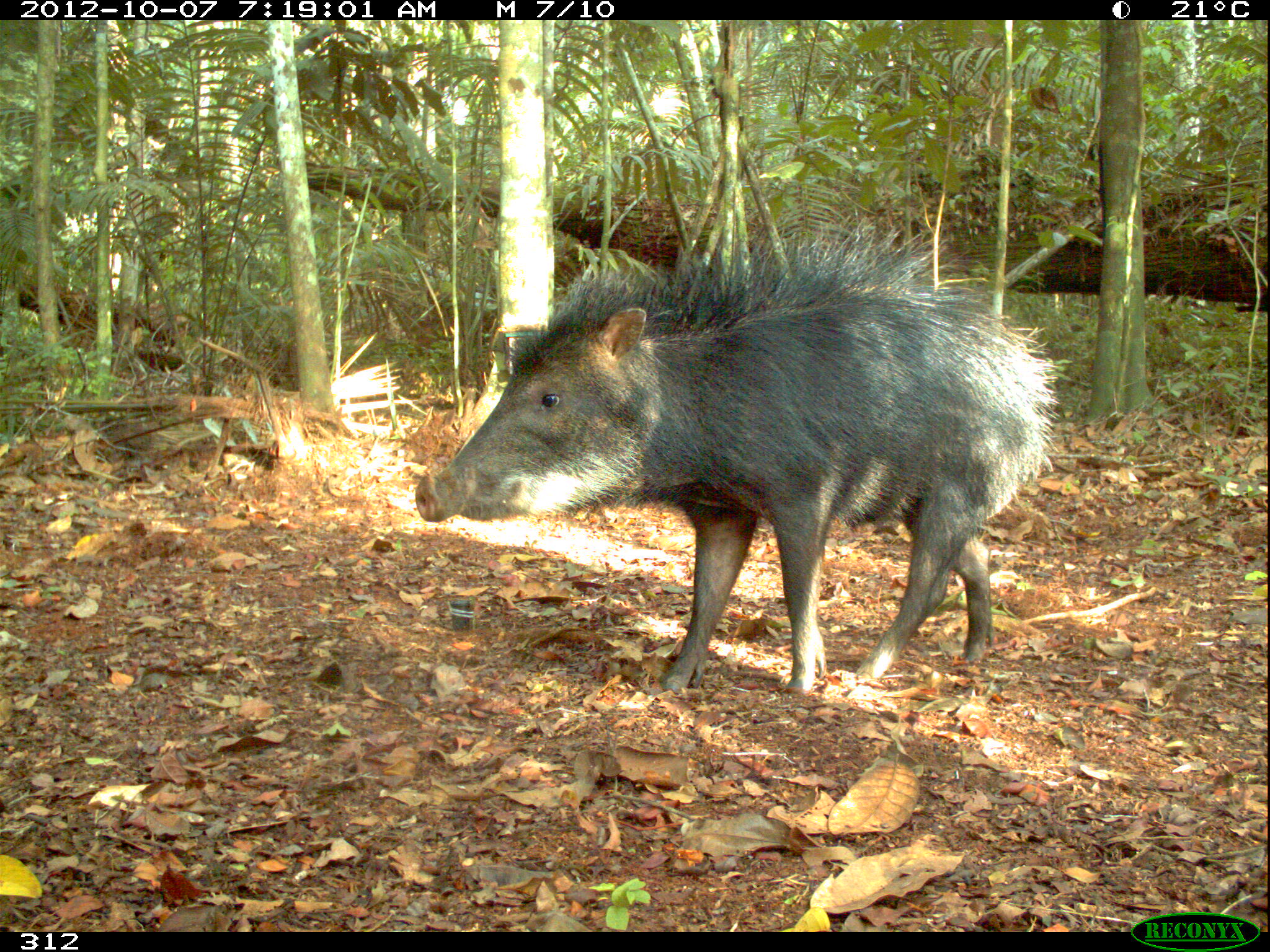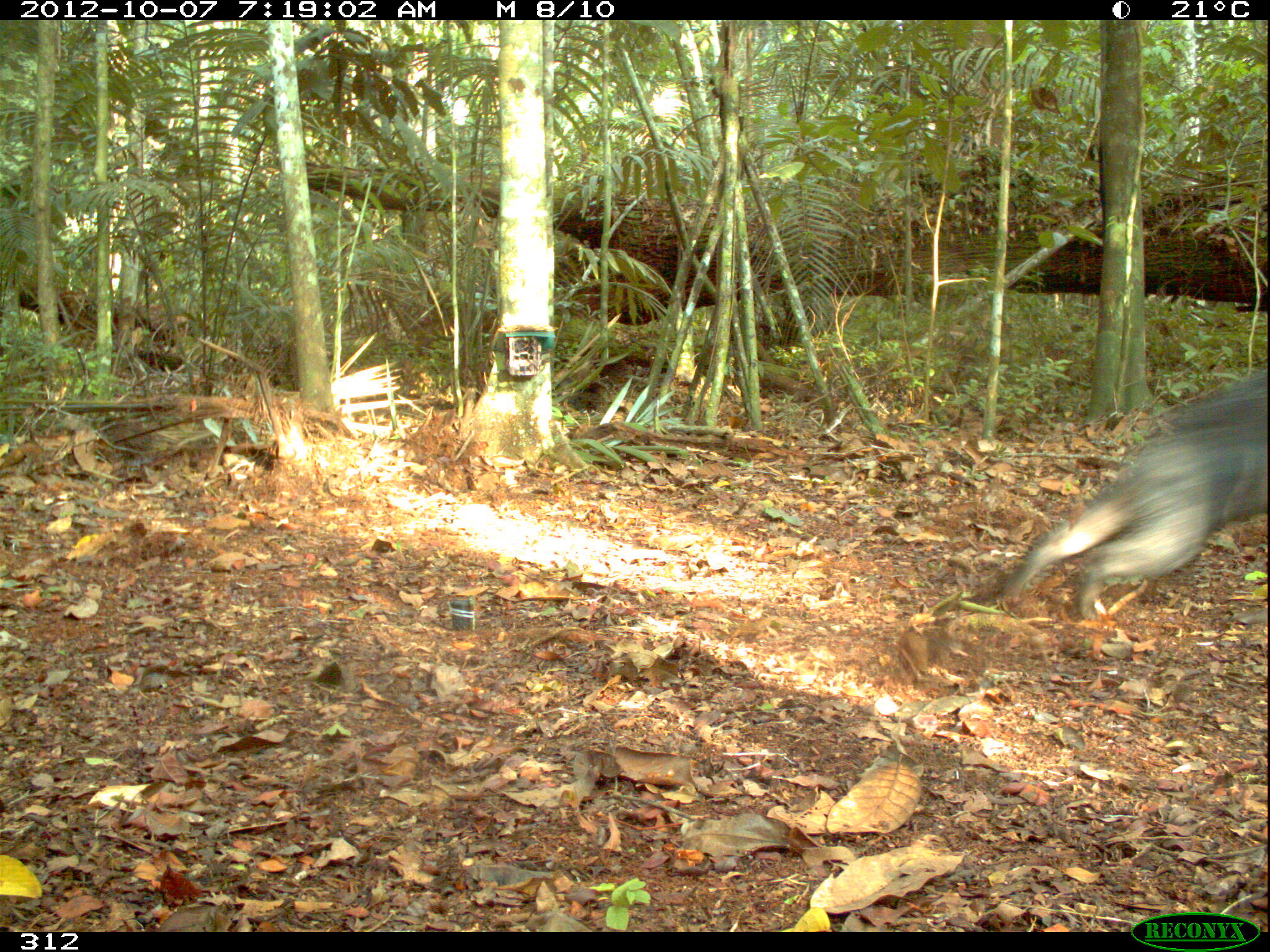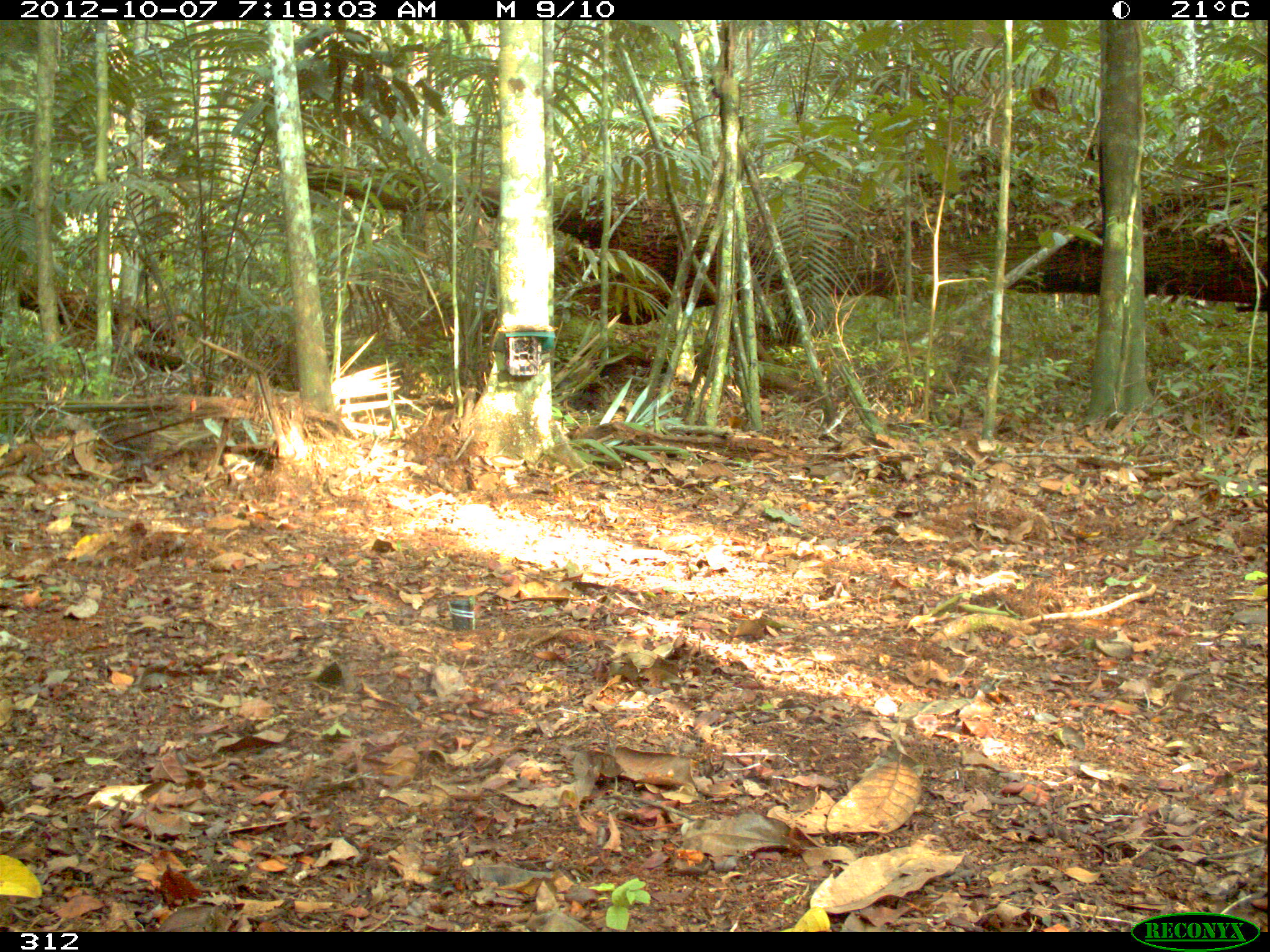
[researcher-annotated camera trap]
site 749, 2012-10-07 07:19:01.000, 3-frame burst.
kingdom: Animalia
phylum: Chordata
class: Mammalia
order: Artiodactyla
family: Tayassuidae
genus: Tayassu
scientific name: Tayassu pecari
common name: white-lipped peccary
Tayassu pecari (white-lipped peccary).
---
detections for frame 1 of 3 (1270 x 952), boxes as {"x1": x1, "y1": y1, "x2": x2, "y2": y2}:
tayassu pecari: {"x1": 412, "y1": 213, "x2": 1060, "y2": 701}